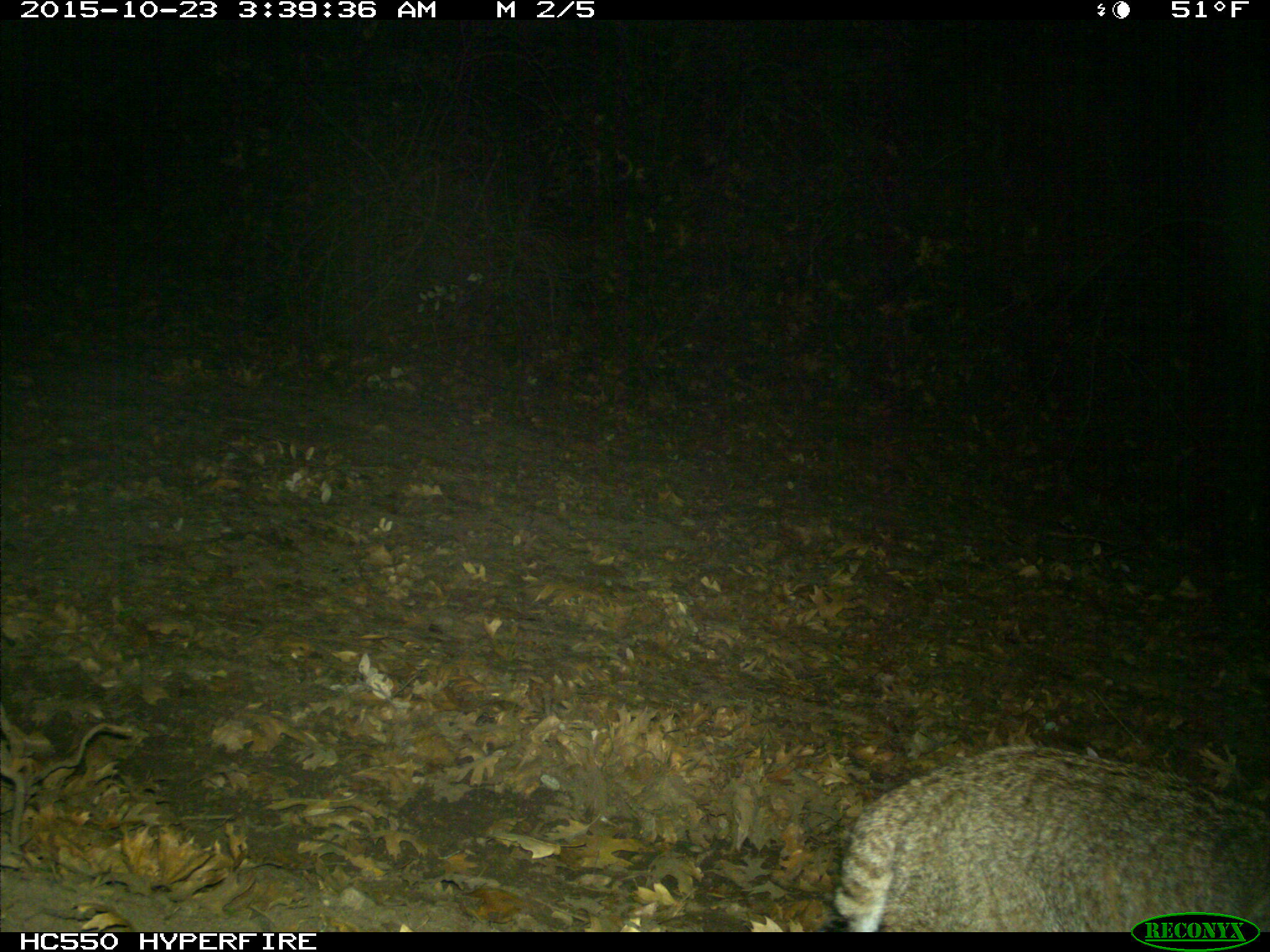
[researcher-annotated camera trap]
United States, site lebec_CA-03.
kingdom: Animalia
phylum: Chordata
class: Mammalia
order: Carnivora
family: Felidae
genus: Lynx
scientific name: Lynx rufus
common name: bobcat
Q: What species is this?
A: Lynx rufus (bobcat).